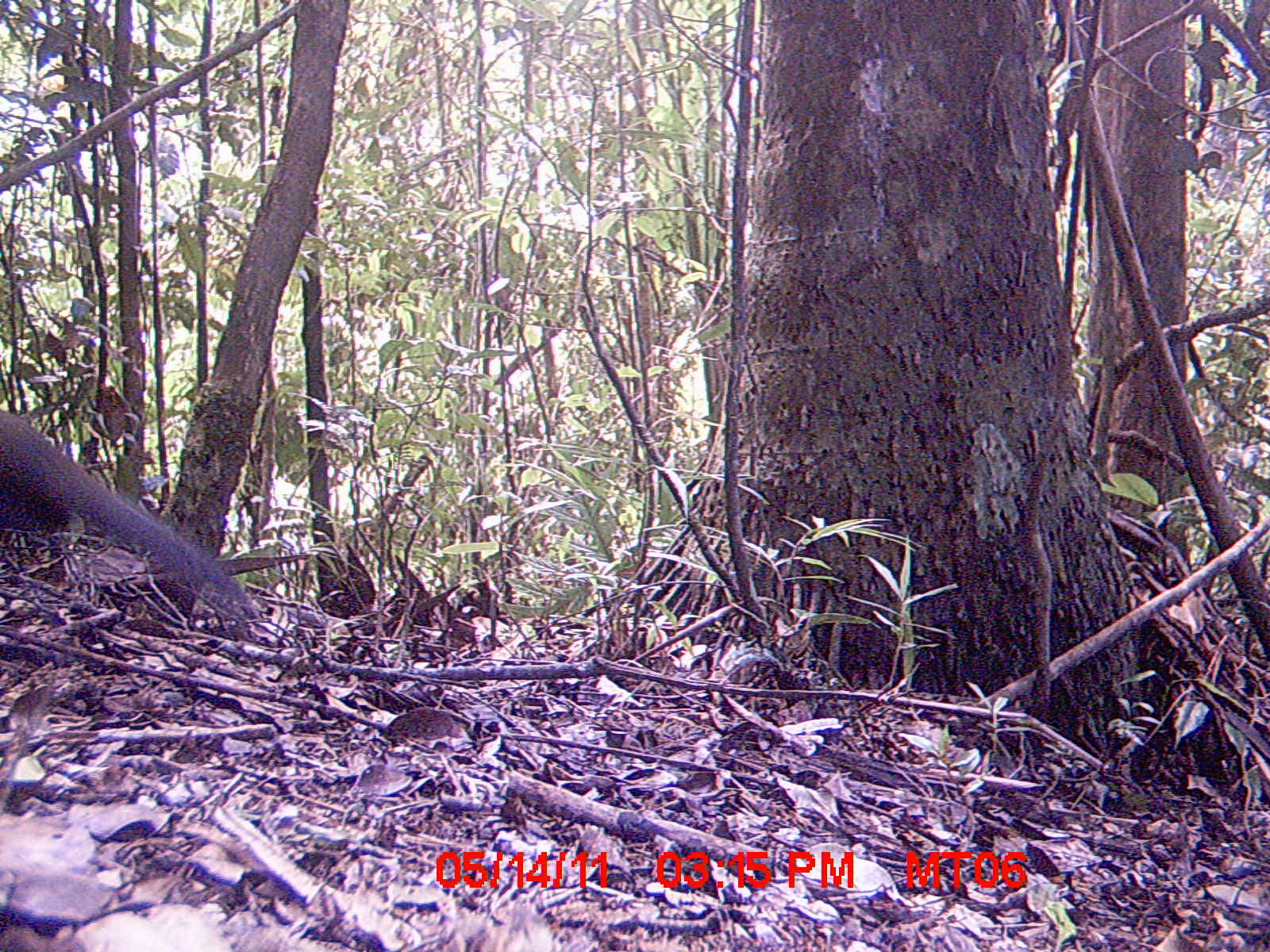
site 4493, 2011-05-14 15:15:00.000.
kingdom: Animalia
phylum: Chordata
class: Aves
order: Cuculiformes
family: Cuculidae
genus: Coua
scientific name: Coua serriana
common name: red-breasted coua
Coua serriana (red-breasted coua), count 1.